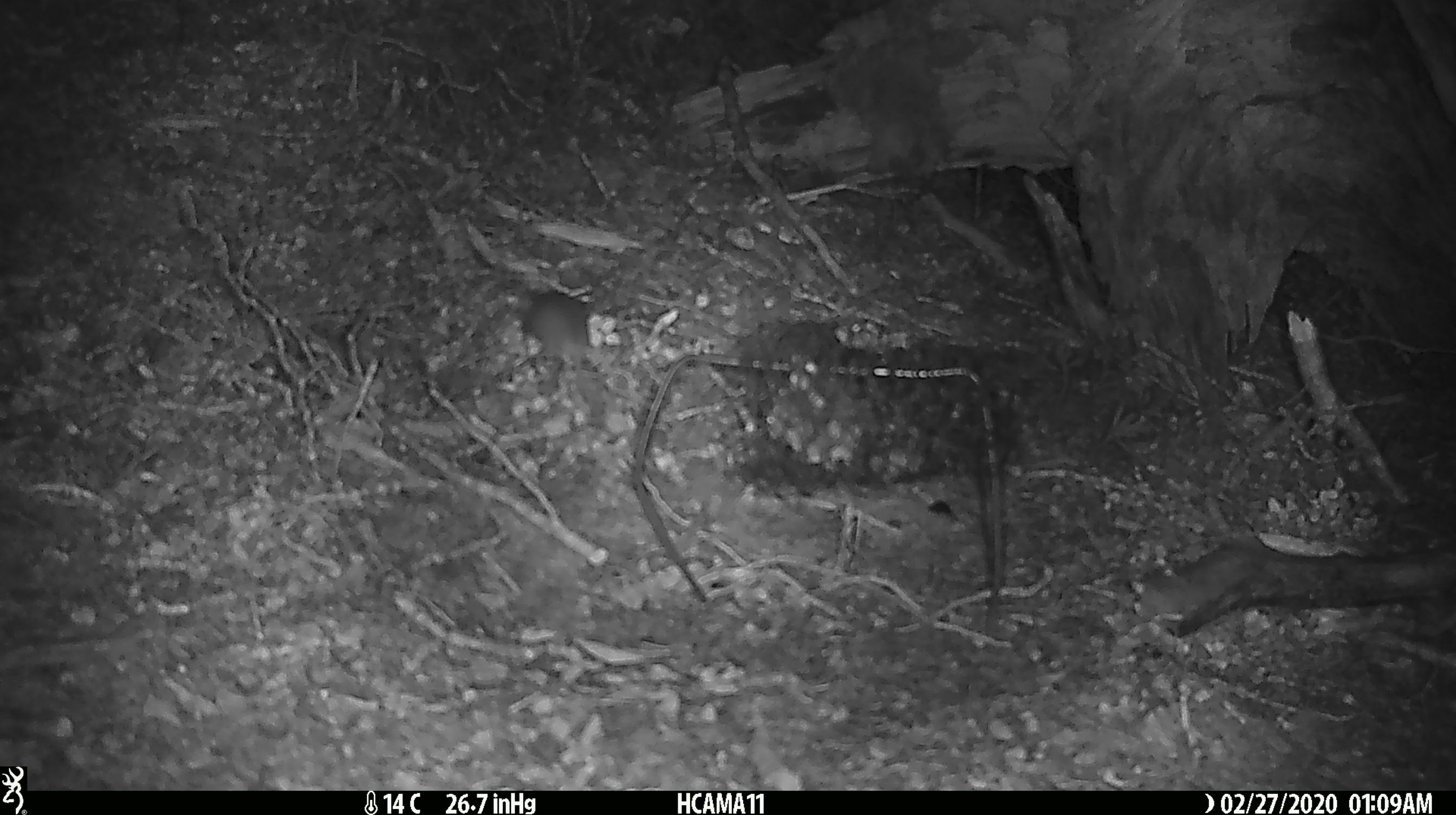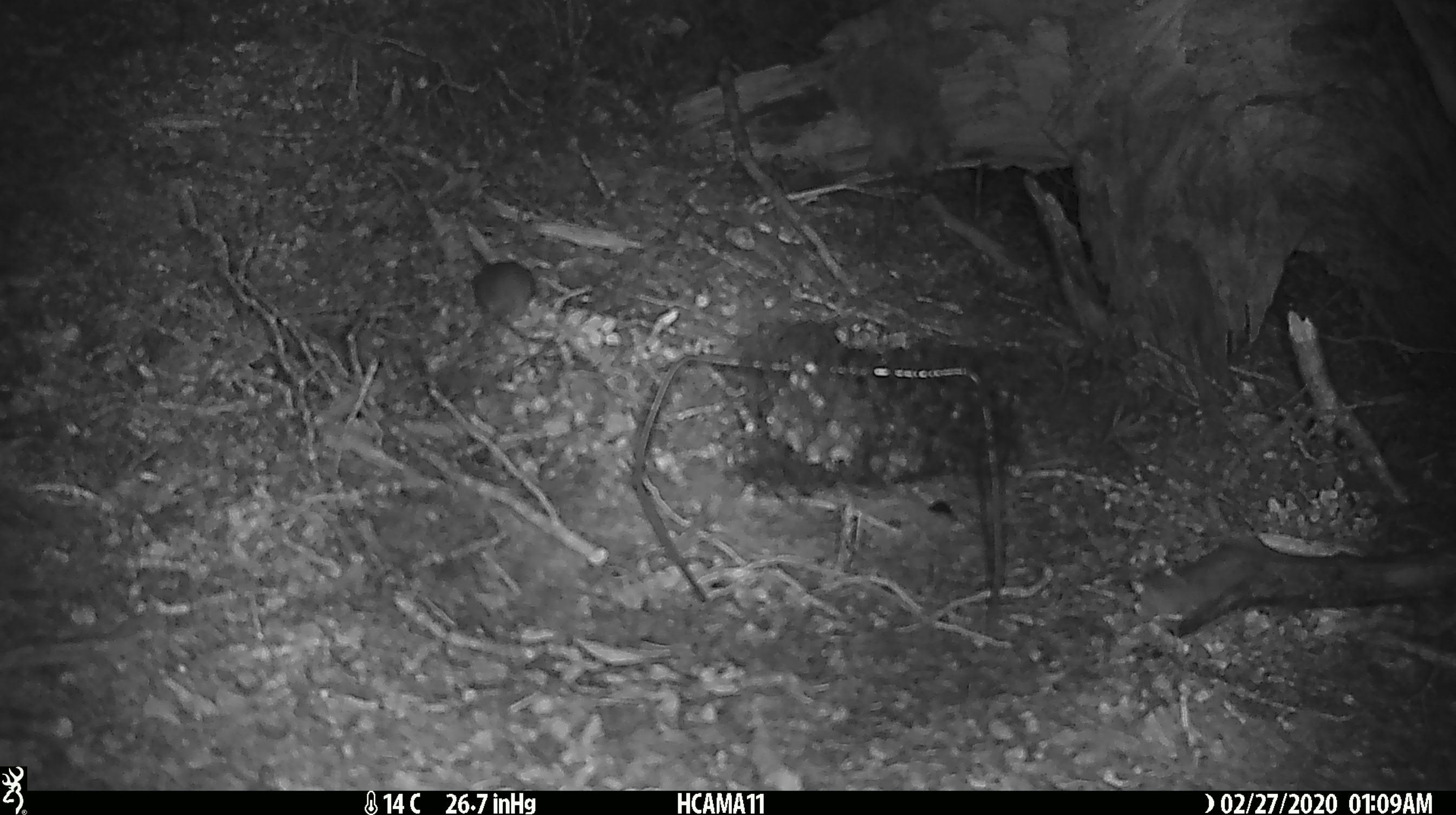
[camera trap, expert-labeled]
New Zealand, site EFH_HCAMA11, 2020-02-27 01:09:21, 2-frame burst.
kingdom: Animalia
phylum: Chordata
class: Mammalia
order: Rodentia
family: Muridae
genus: Mus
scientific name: Mus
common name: mouse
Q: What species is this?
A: Mouse (Mus).